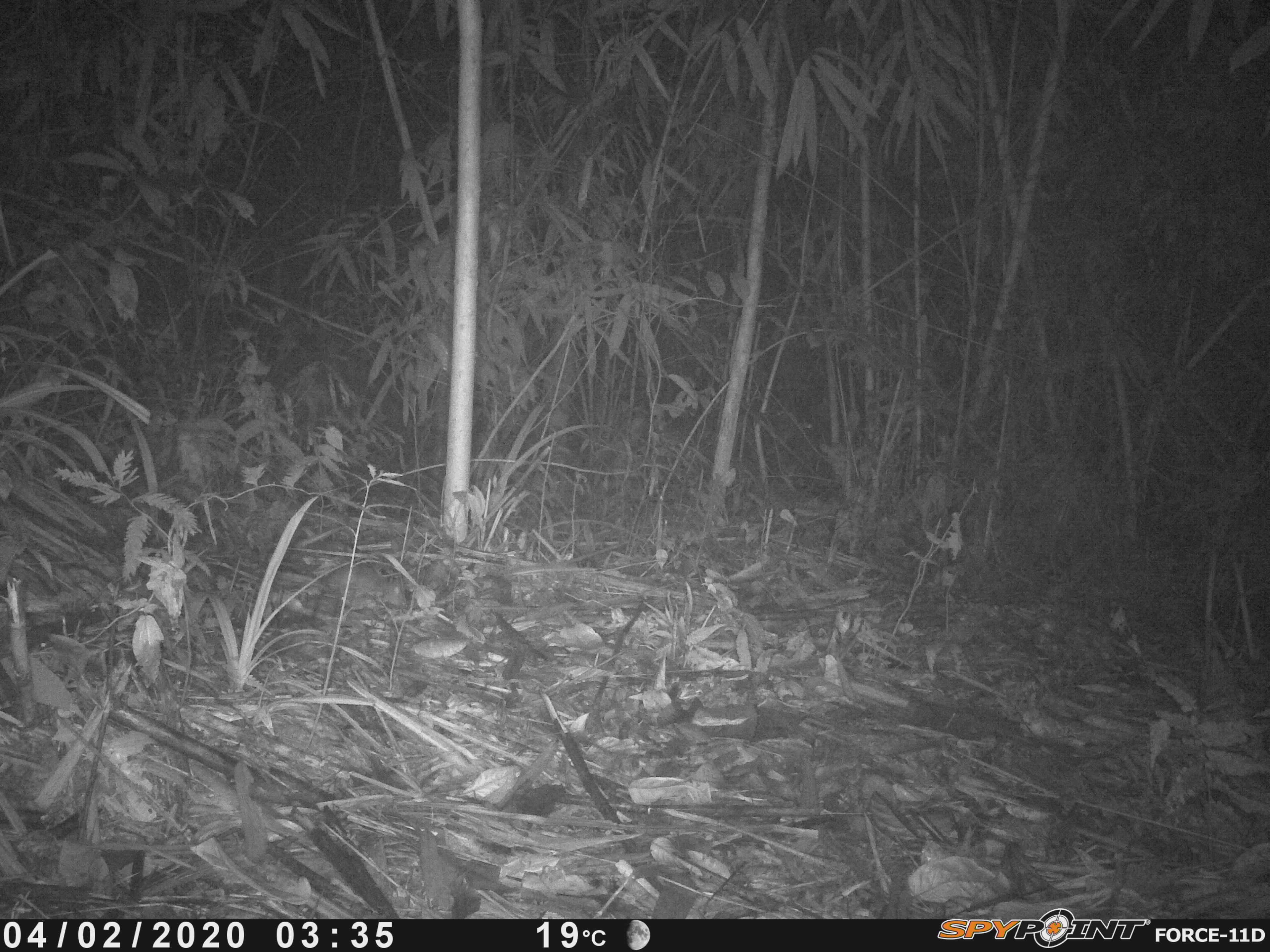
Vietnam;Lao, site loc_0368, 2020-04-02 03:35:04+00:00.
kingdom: Animalia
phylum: Chordata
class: Mammalia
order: Rodentia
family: Muridae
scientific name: Muridae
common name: old-world mice and rats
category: unidentified murid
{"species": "unidentified murid (old-world mice and rats) (Muridae)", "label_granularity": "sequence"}